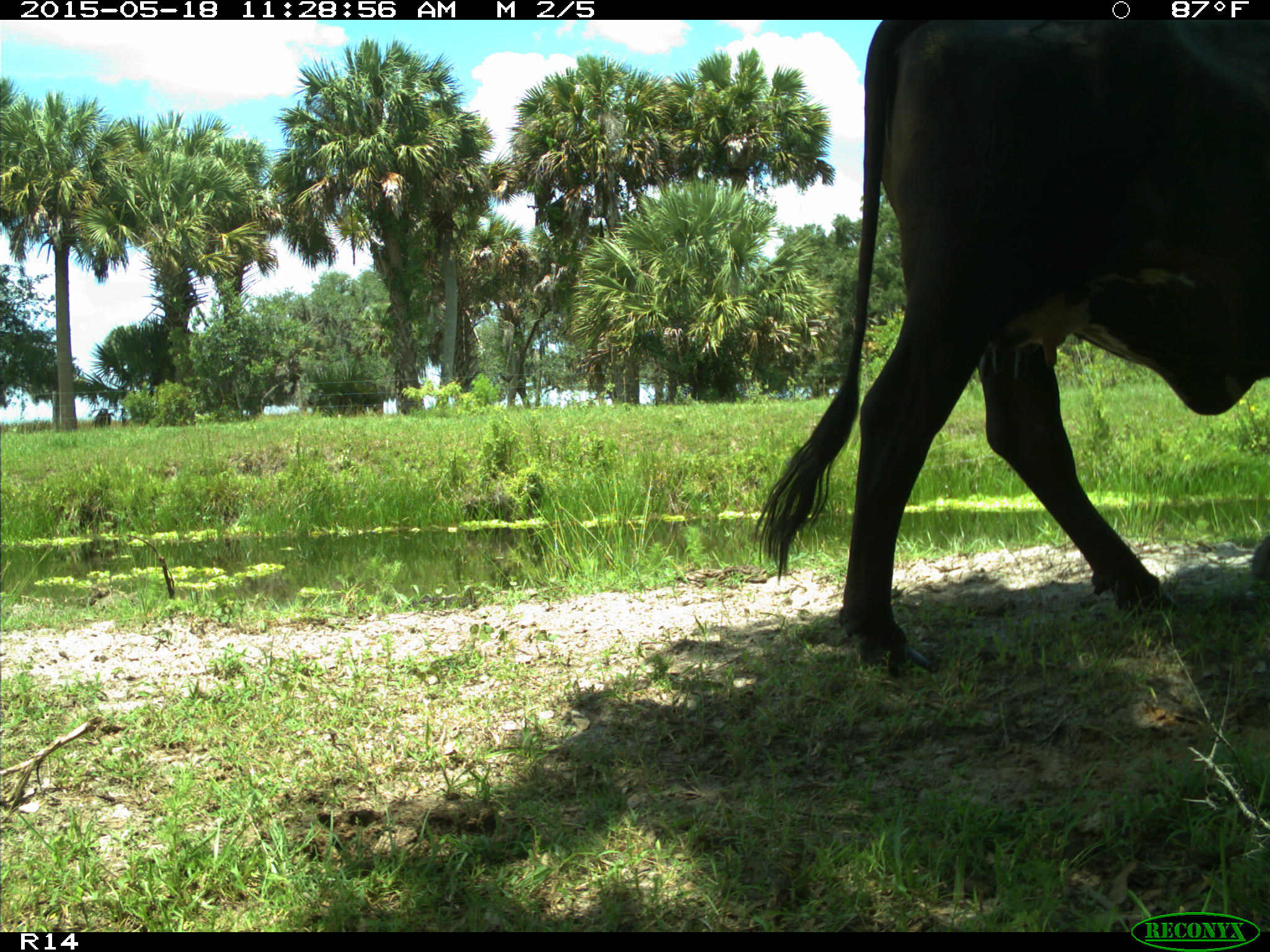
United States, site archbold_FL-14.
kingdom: Animalia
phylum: Chordata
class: Mammalia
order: Artiodactyla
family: Bovidae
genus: Bos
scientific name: Bos taurus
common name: domestic cow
Bos taurus (domestic cow).